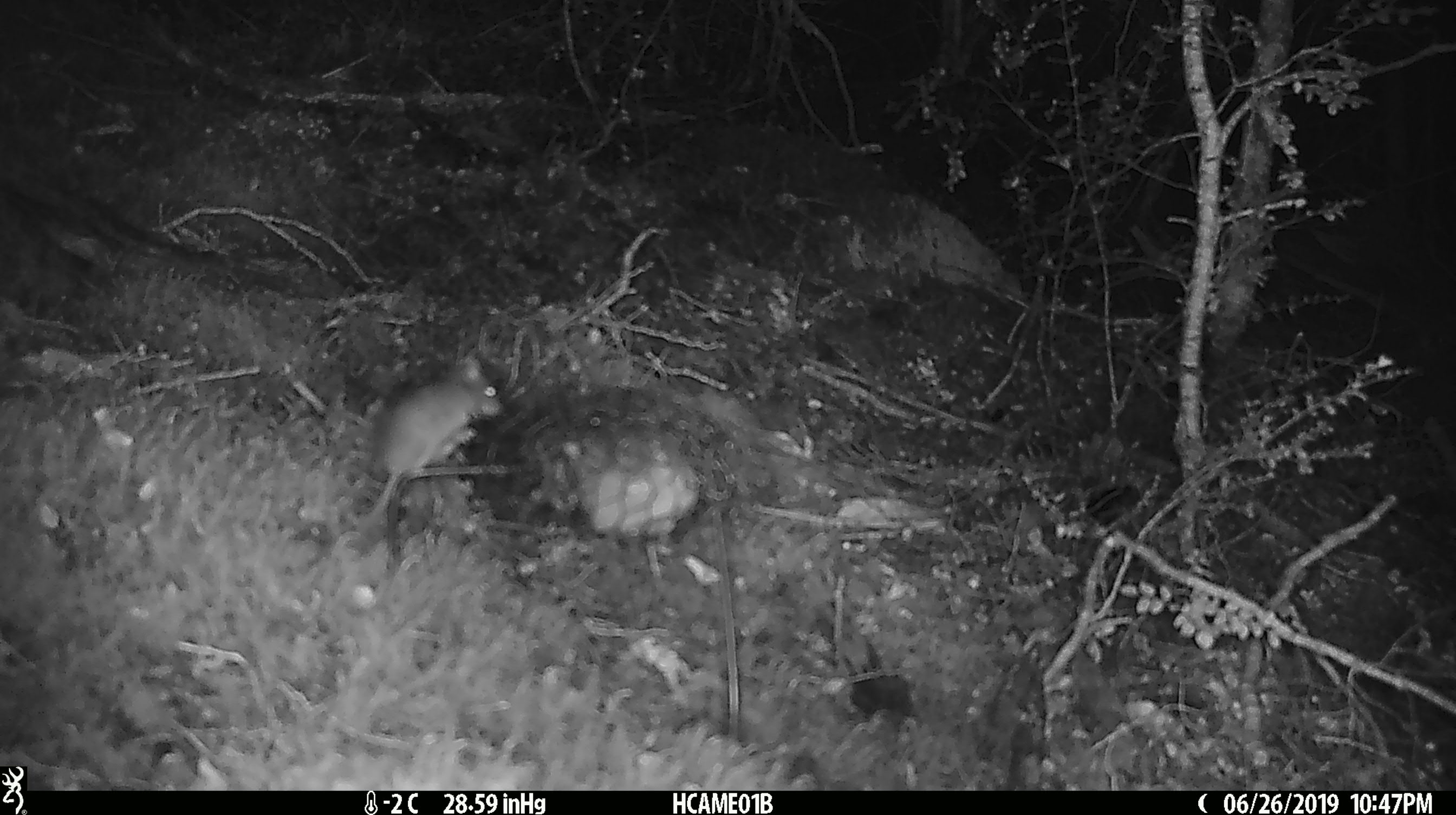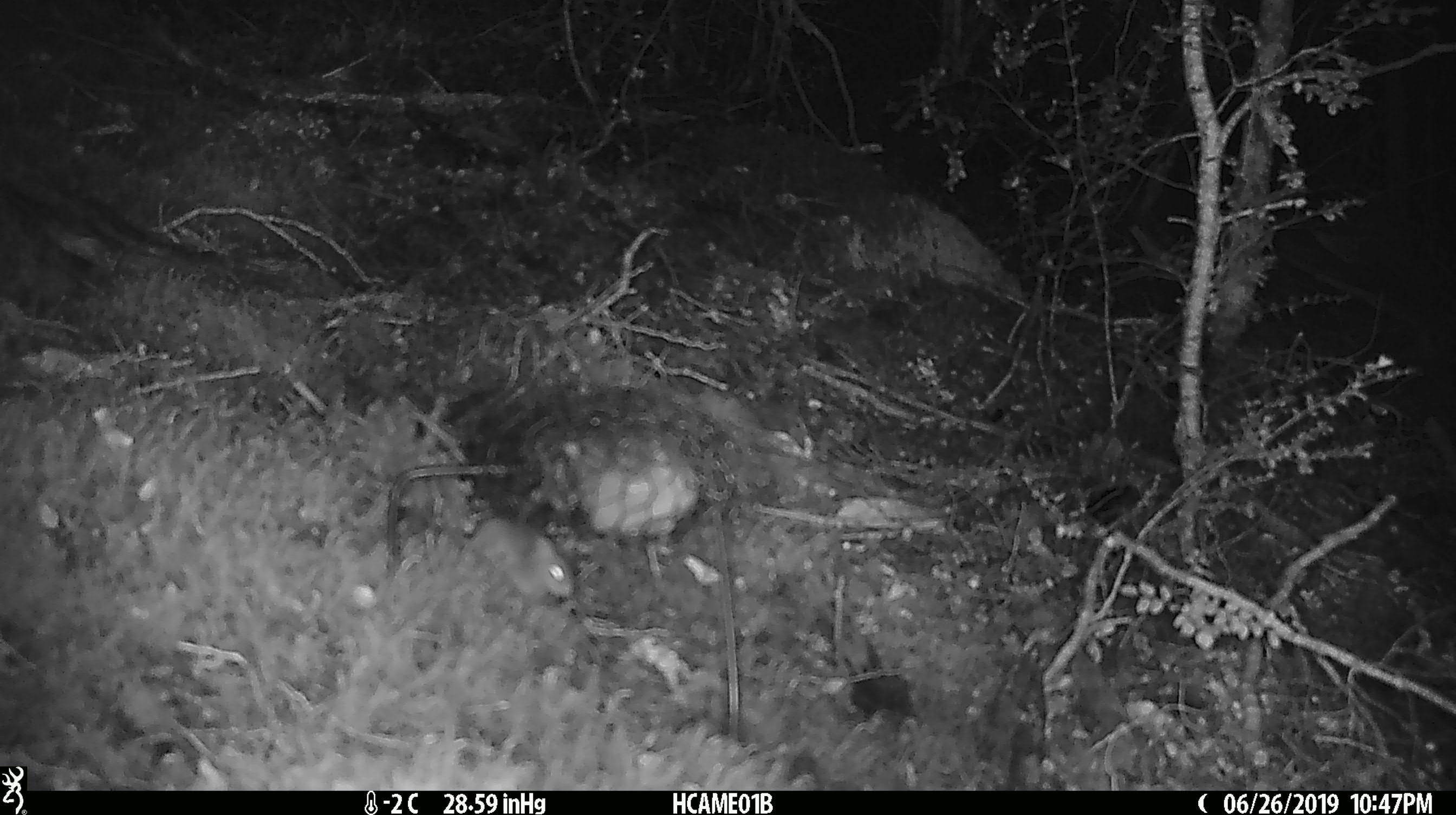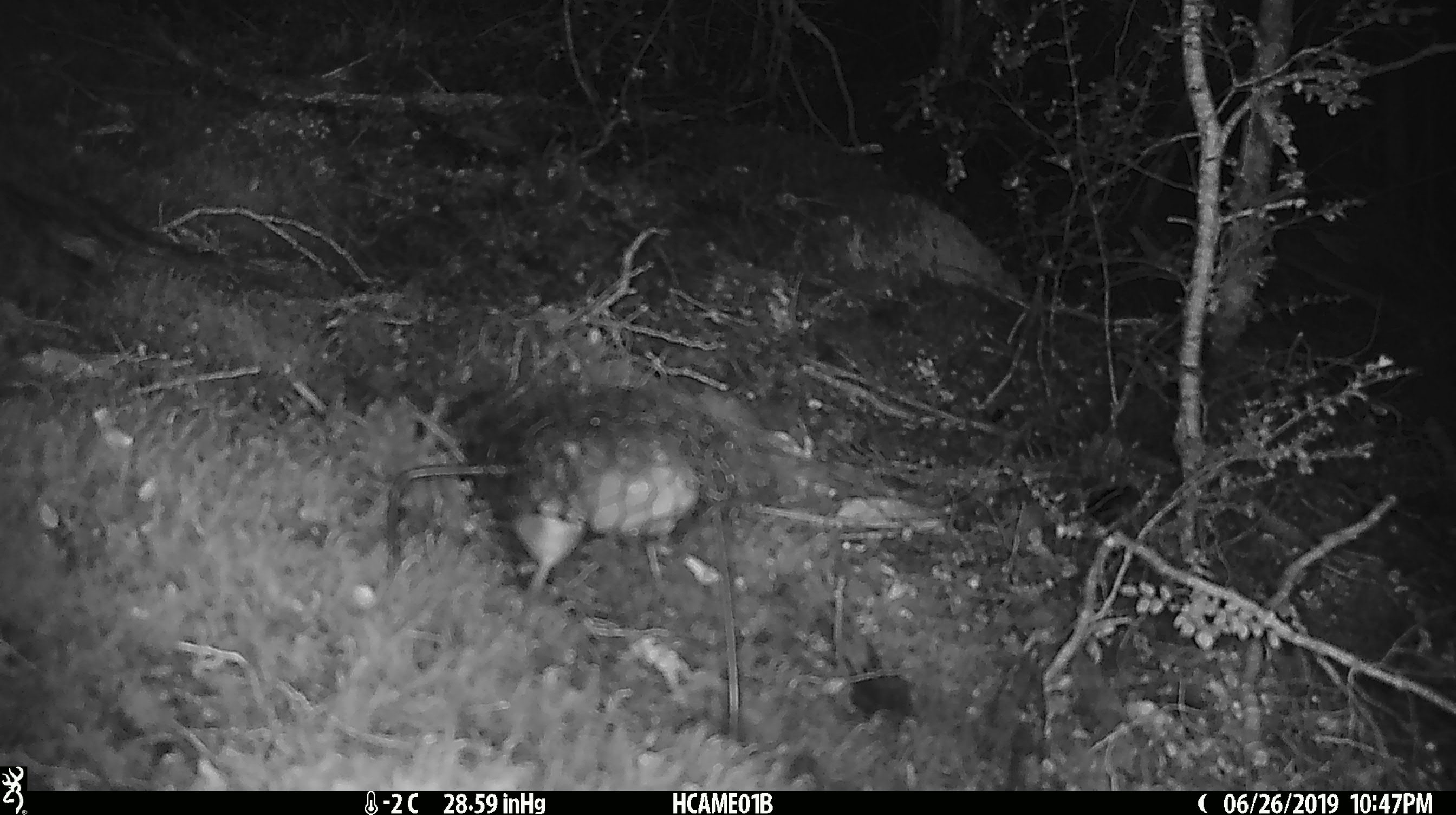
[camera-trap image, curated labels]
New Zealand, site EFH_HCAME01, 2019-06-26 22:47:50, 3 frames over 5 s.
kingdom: Animalia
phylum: Chordata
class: Mammalia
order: Rodentia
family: Muridae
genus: Mus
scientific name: Mus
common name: mouse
Mouse (Mus).